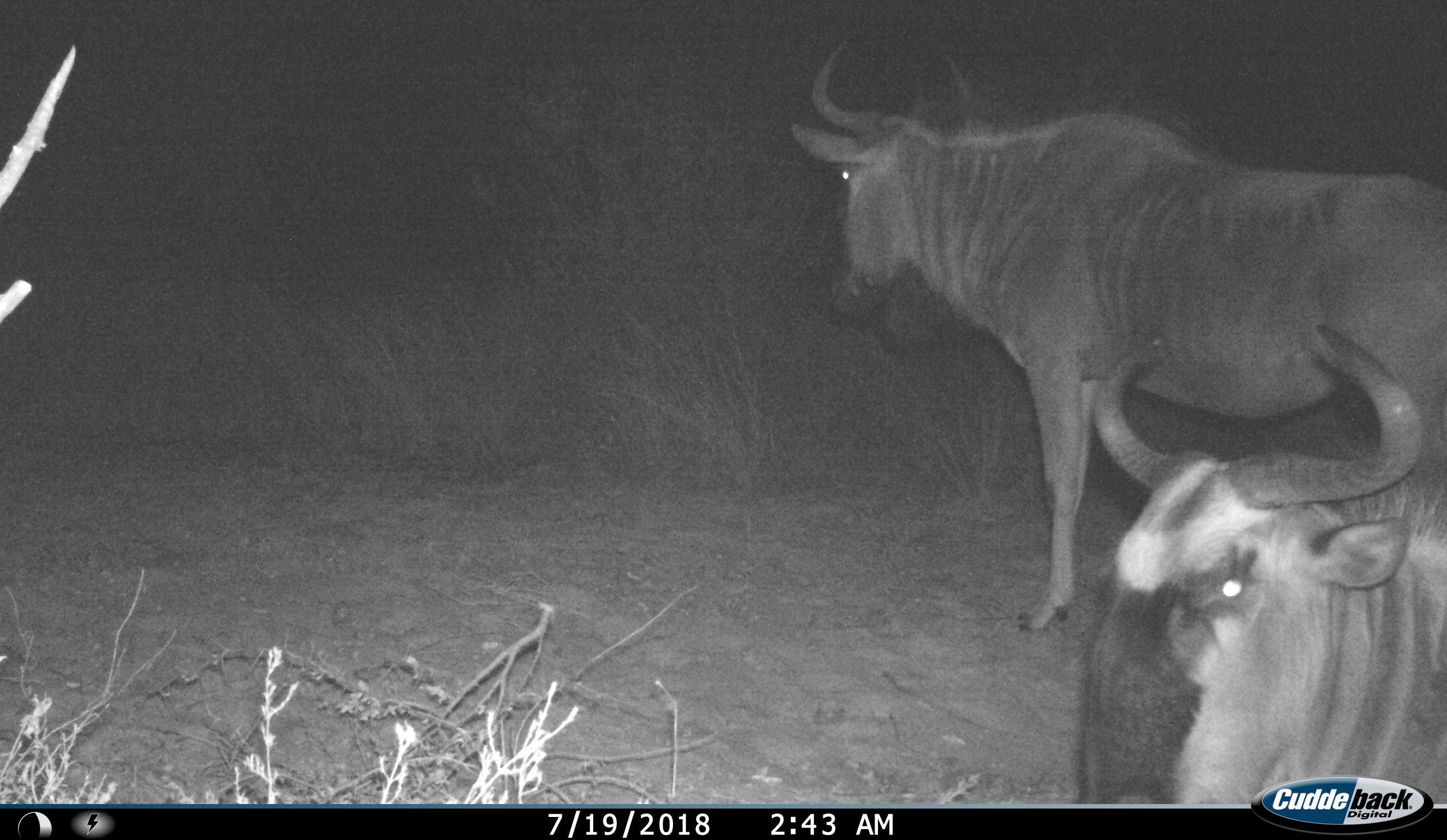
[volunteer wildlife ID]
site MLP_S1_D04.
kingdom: Animalia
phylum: Chordata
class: Mammalia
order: Artiodactyla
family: Bovidae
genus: Connochaetes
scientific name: Connochaetes taurinus taurinus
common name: blue wildebeest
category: wildebeestblue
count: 2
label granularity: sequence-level